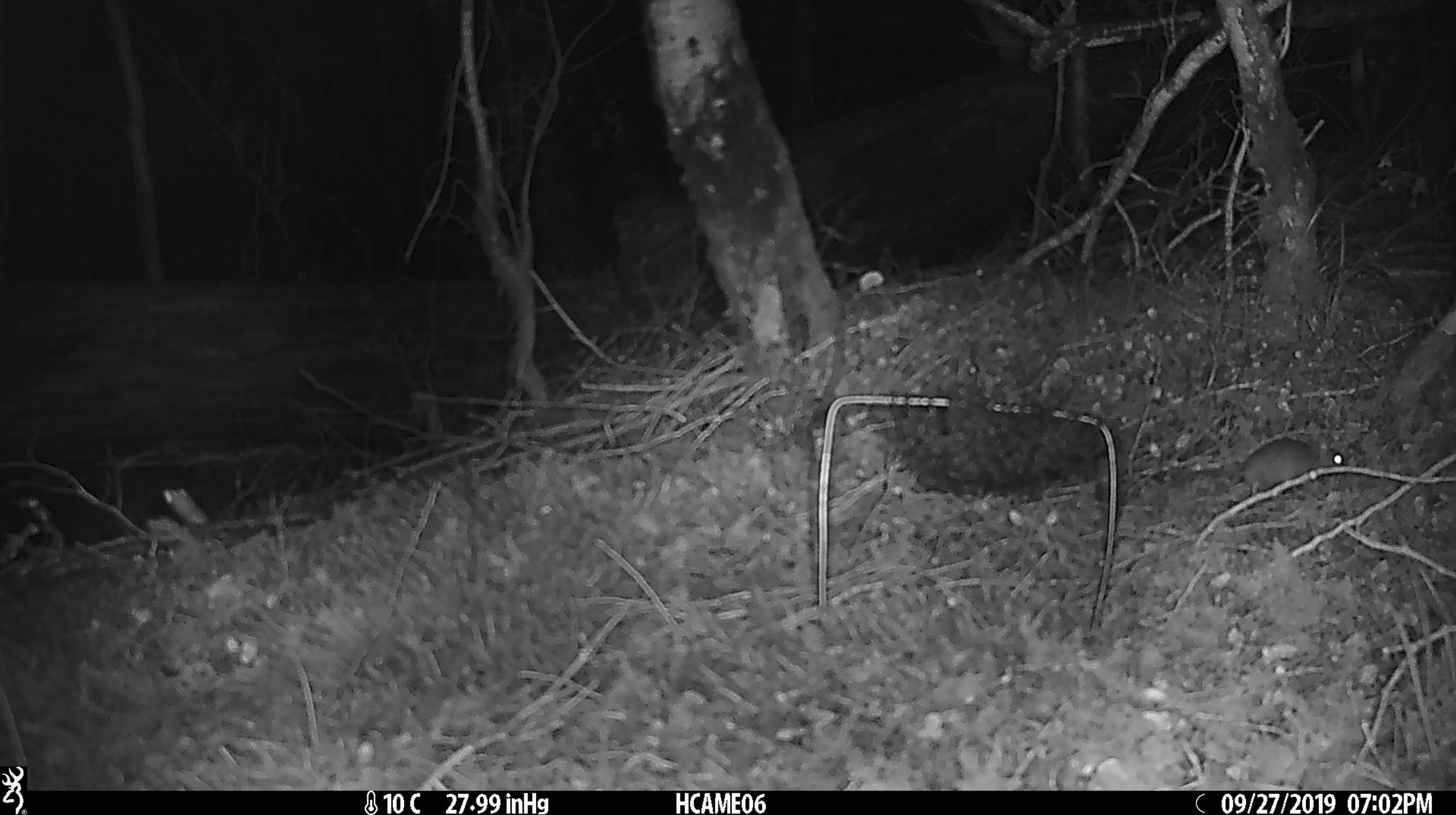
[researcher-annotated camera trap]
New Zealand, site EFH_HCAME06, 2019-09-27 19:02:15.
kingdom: Animalia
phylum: Chordata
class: Mammalia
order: Rodentia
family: Muridae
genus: Mus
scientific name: Mus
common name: mouse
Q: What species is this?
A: Mouse (Mus).